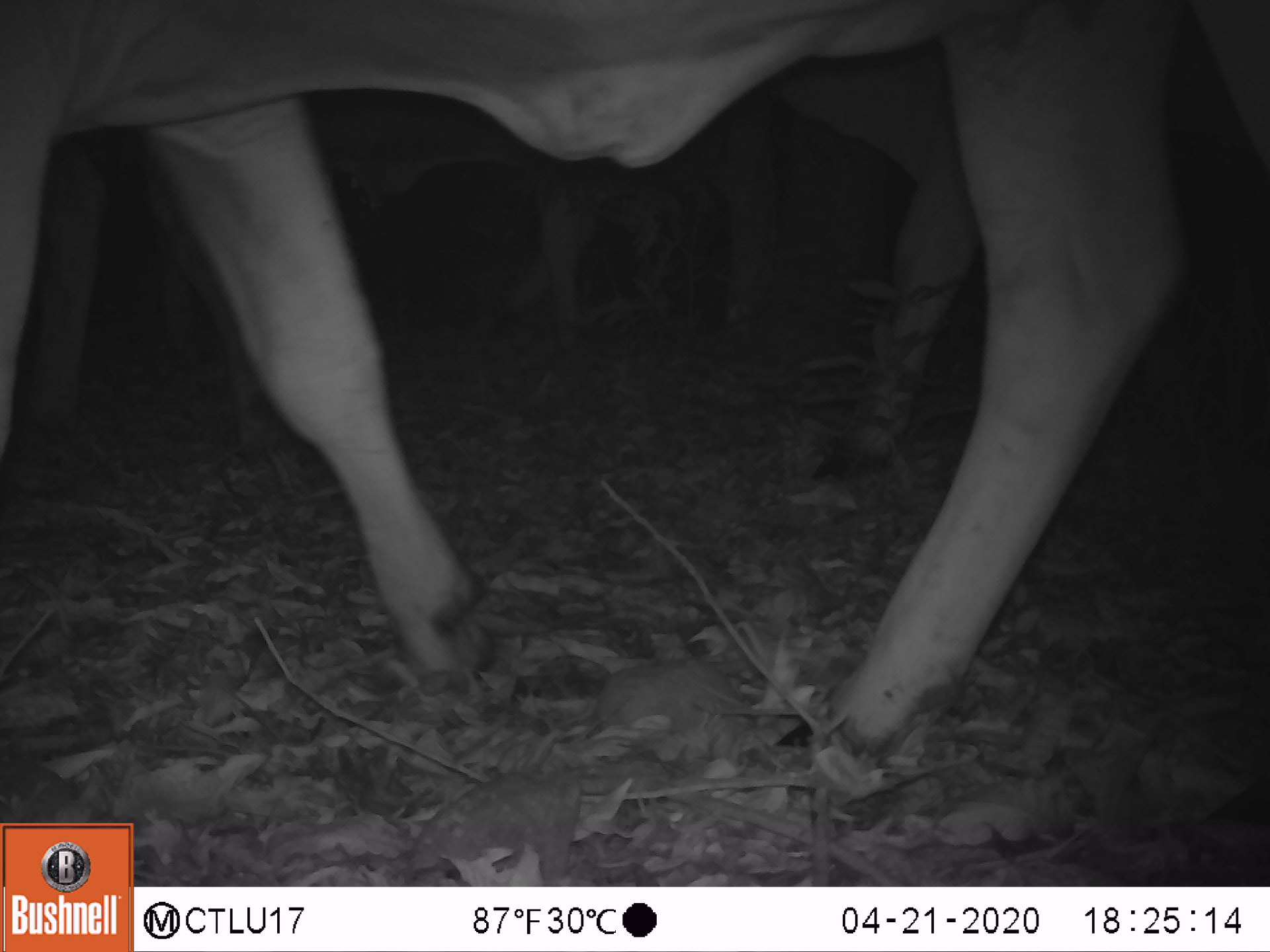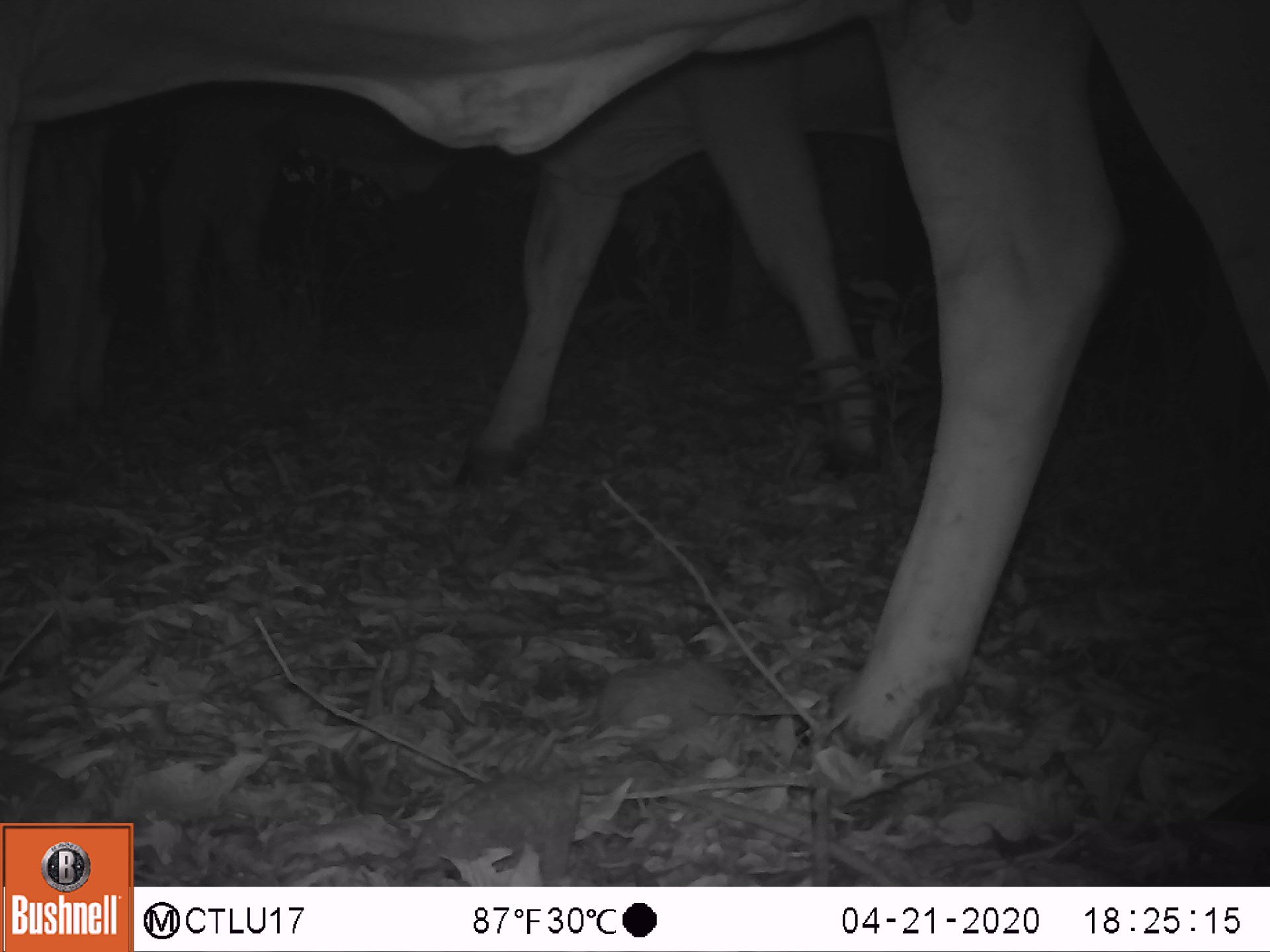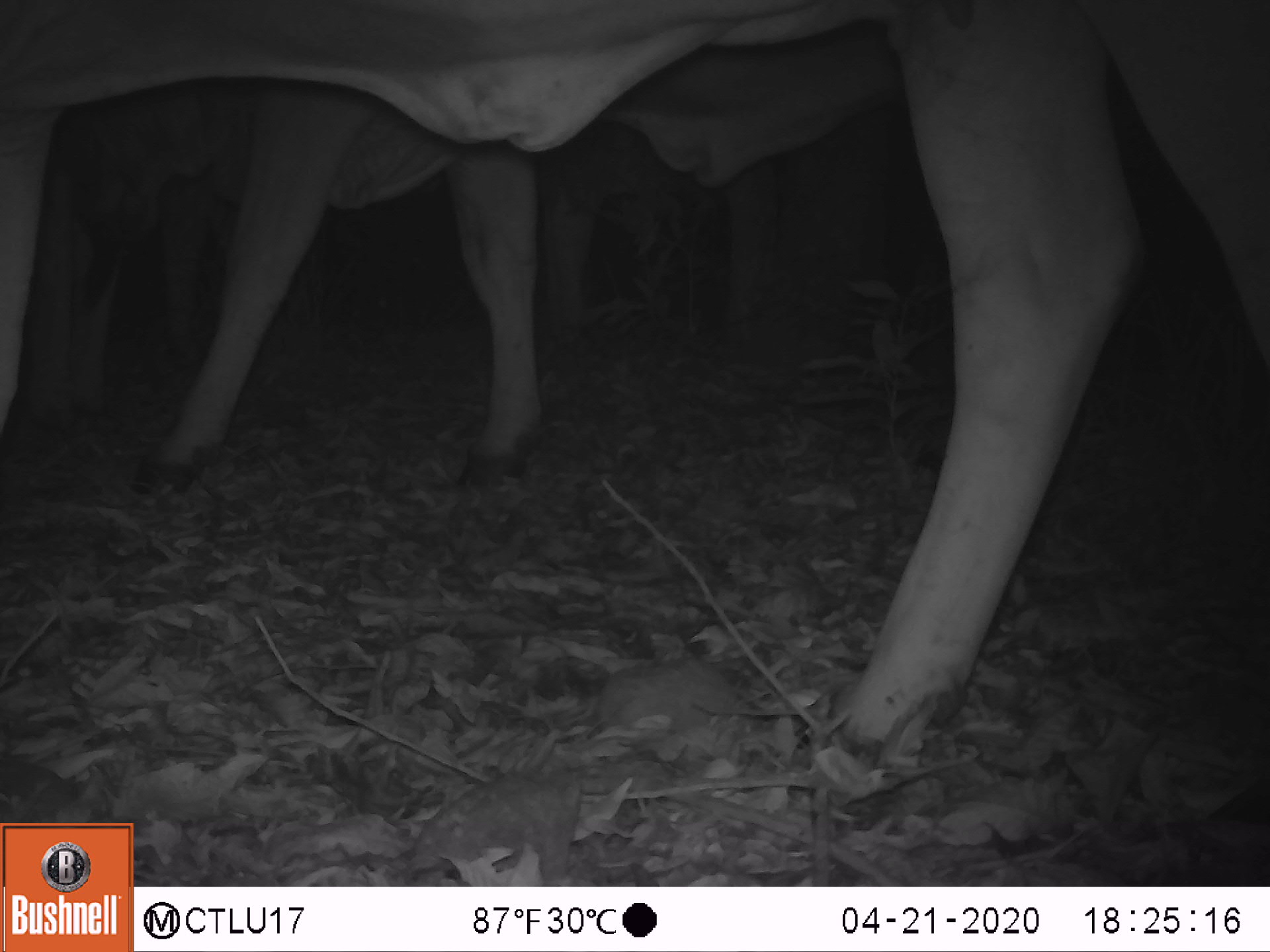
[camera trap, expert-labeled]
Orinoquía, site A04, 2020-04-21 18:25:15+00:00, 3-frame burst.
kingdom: Animalia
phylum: Chordata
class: Mammalia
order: Artiodactyla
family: Bovidae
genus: Bos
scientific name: Bos taurus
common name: cow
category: cattle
Cattle (cow) (Bos taurus).